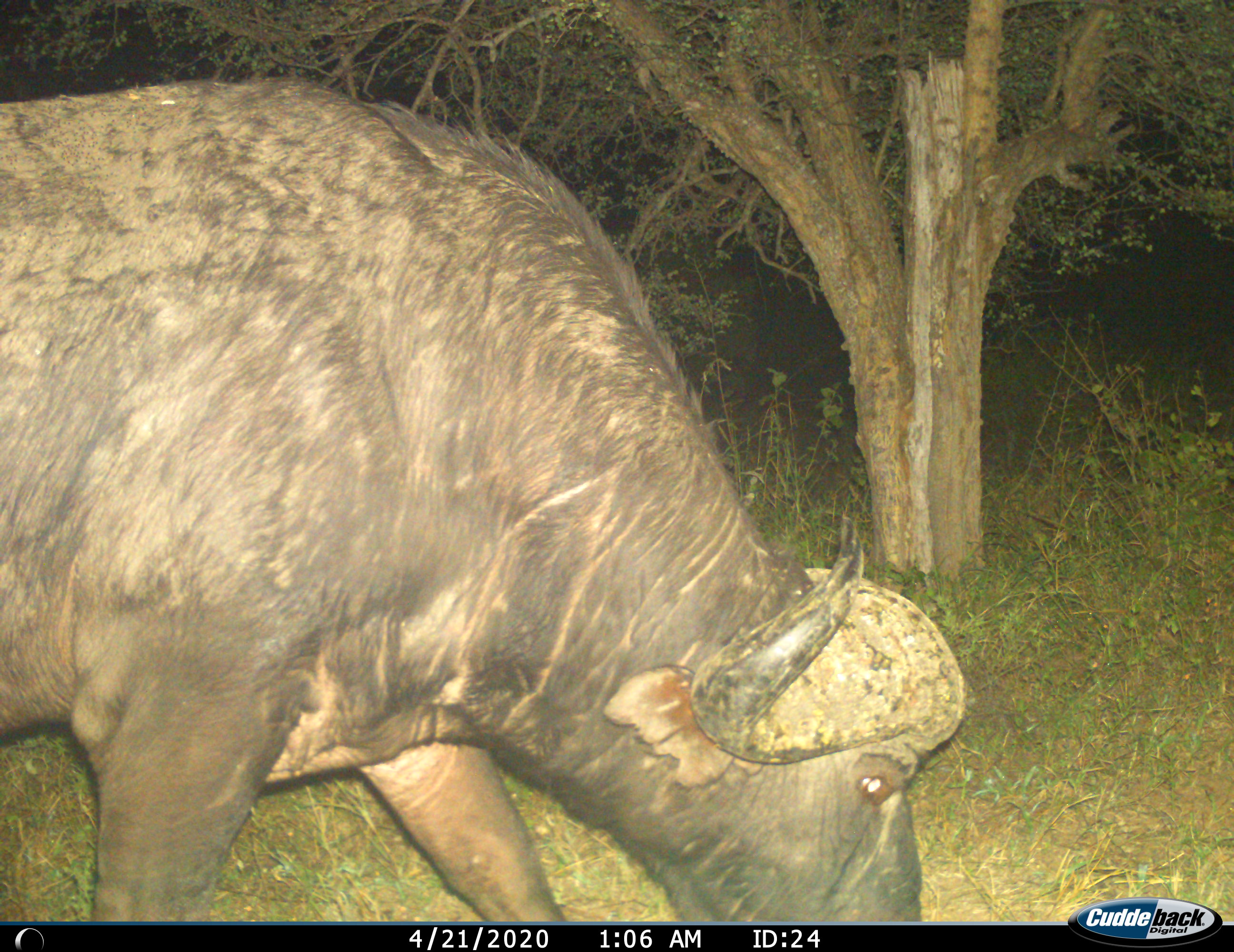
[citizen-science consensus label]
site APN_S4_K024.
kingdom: Animalia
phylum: Chordata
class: Mammalia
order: Artiodactyla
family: Bovidae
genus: Syncerus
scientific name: Syncerus caffer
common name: african buffalo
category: buffalo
Buffalo (african buffalo) (Syncerus caffer), count 1. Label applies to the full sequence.